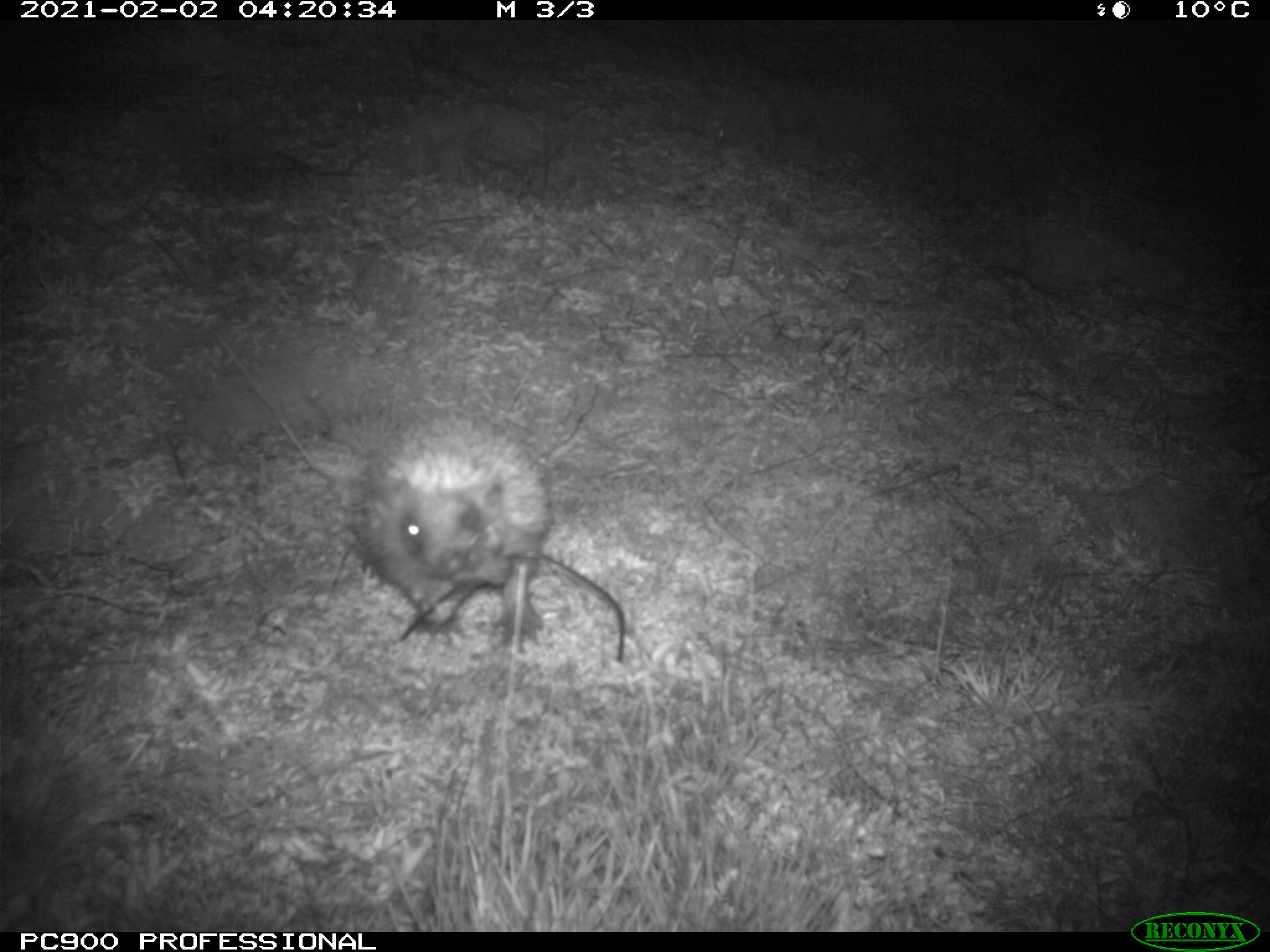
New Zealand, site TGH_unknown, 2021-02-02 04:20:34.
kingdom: Animalia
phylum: Chordata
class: Mammalia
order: Eulipotyphla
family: Erinaceidae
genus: Erinaceus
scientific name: Erinaceus europaeus europaeus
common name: european hedgehog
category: hedgehog